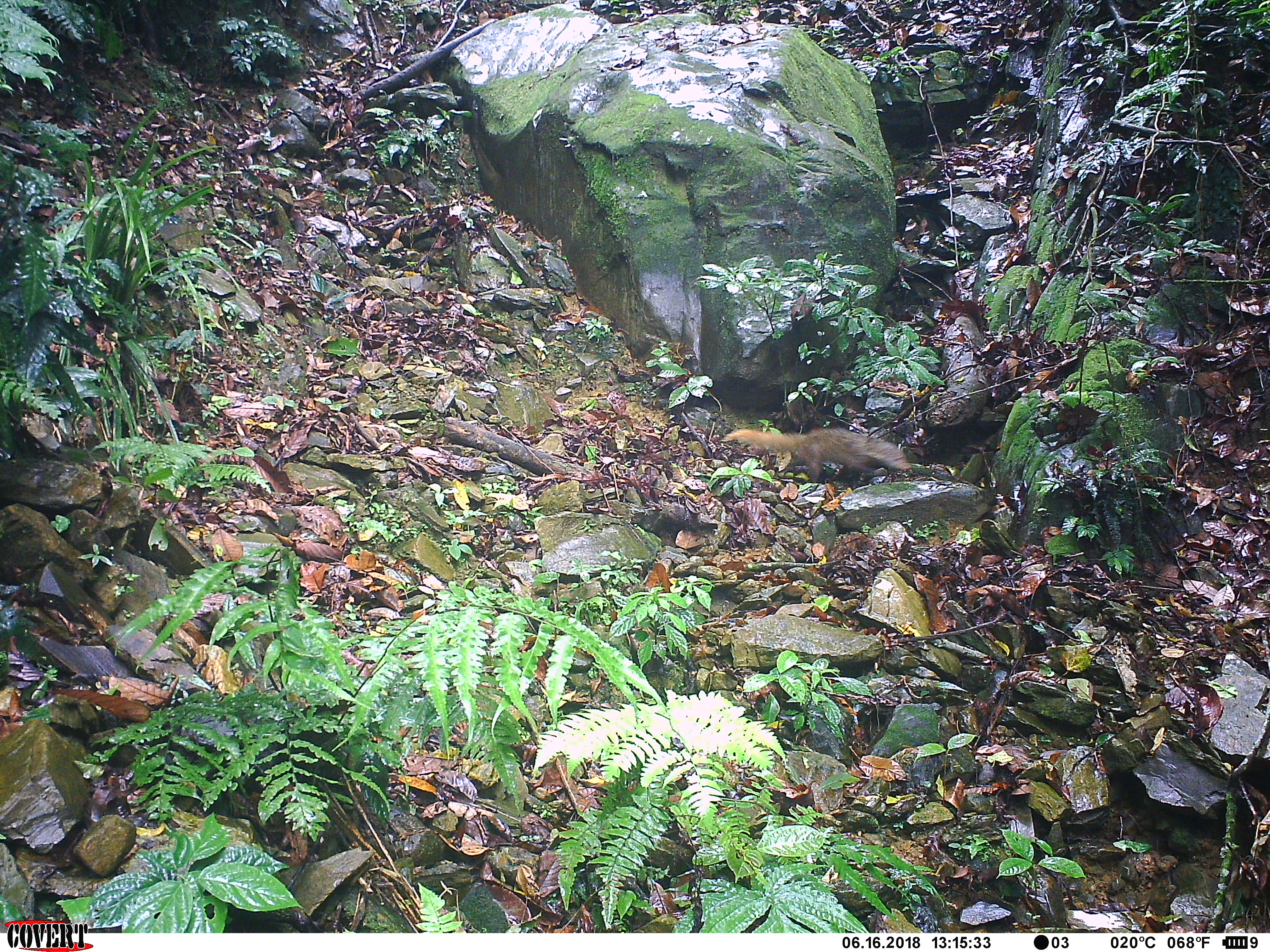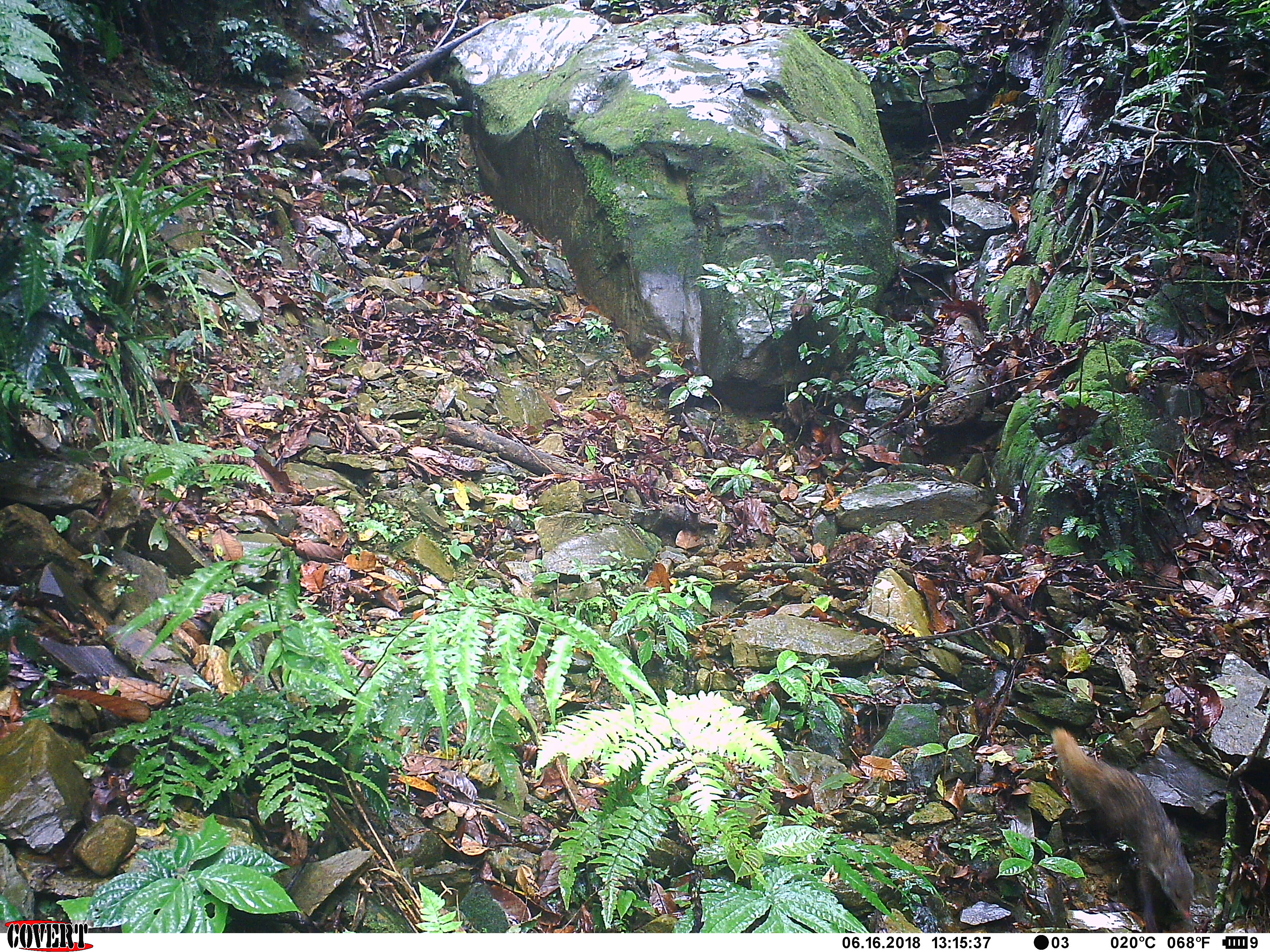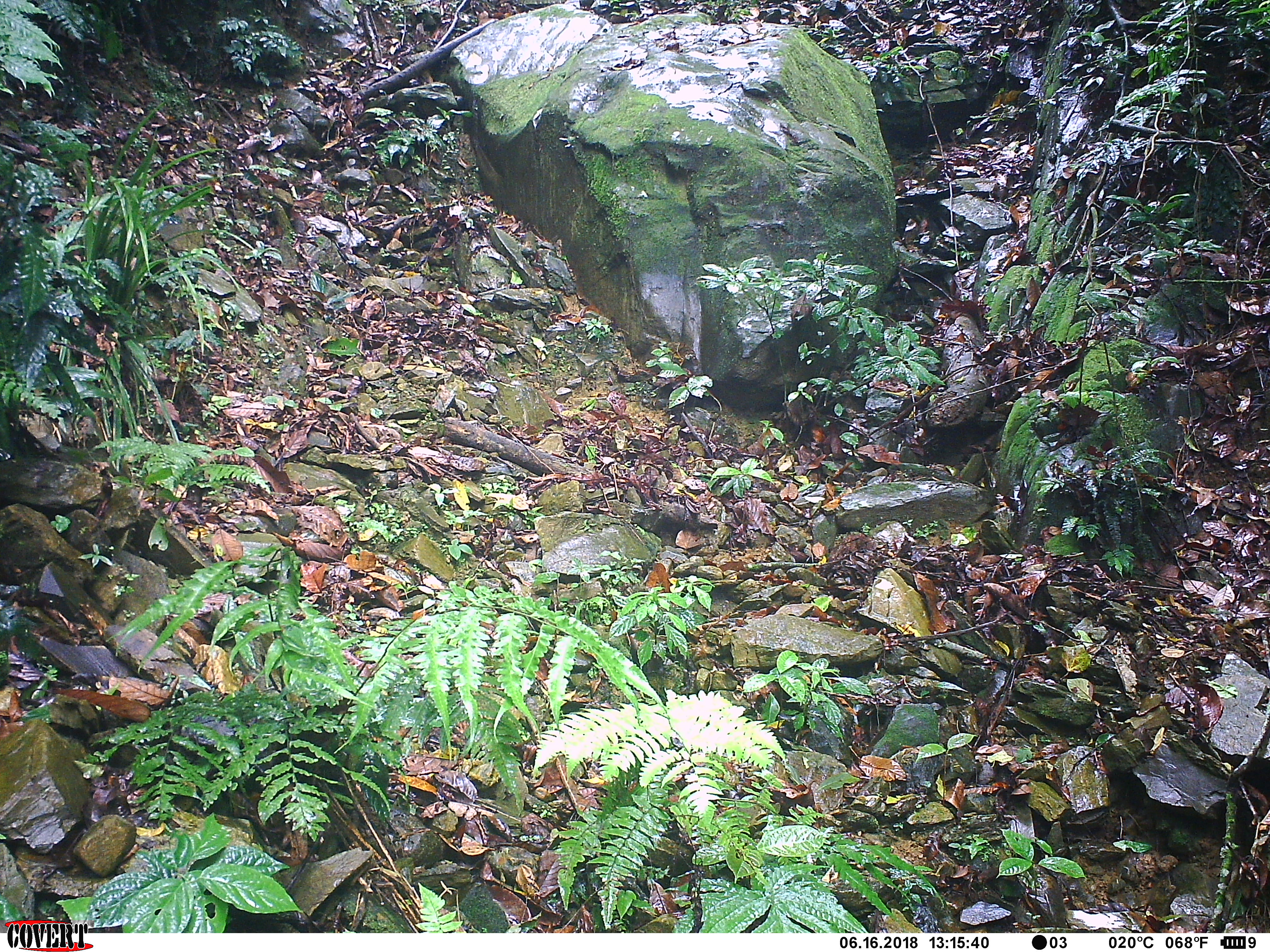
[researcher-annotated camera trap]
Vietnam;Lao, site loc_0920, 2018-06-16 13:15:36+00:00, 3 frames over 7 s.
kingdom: Animalia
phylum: Chordata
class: Mammalia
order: Carnivora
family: Herpestidae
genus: Urva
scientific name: Urva urva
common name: crab-eating mongoose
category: crab eating mongoose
Crab eating mongoose (crab-eating mongoose) (Urva urva). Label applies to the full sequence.